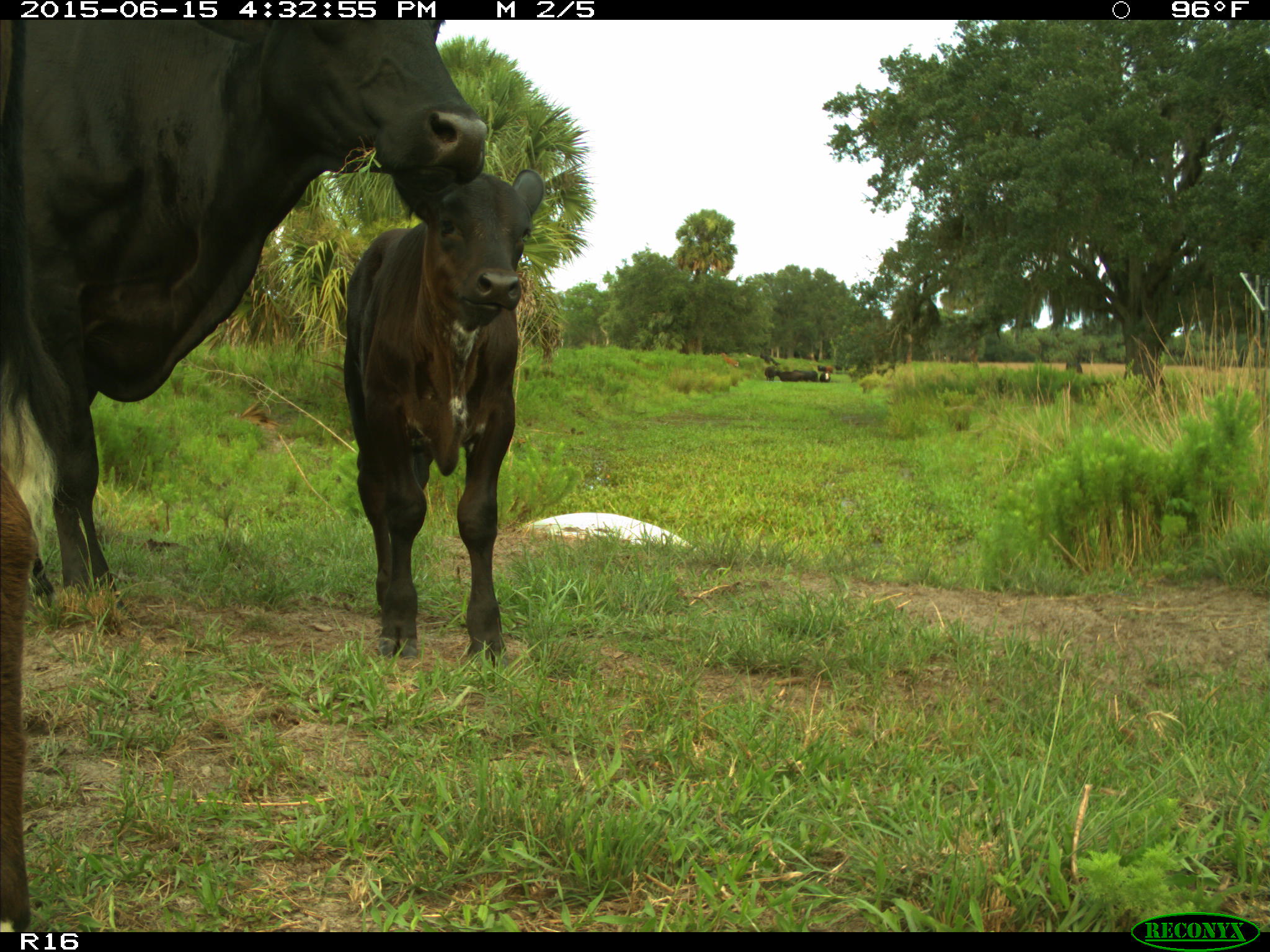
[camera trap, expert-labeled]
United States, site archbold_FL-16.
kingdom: Animalia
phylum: Chordata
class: Mammalia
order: Artiodactyla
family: Bovidae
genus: Bos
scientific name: Bos taurus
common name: domestic cow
Bos taurus (domestic cow).